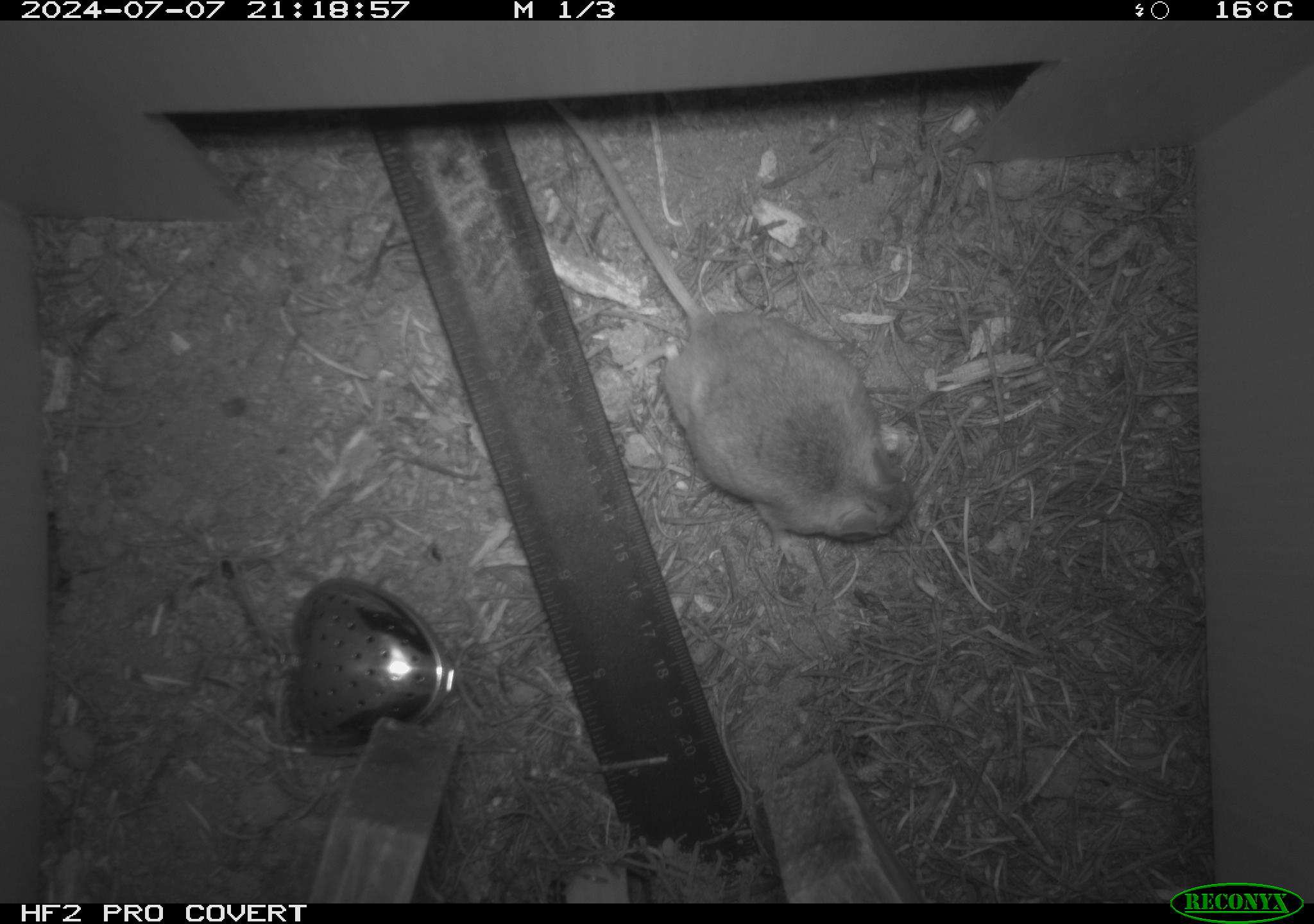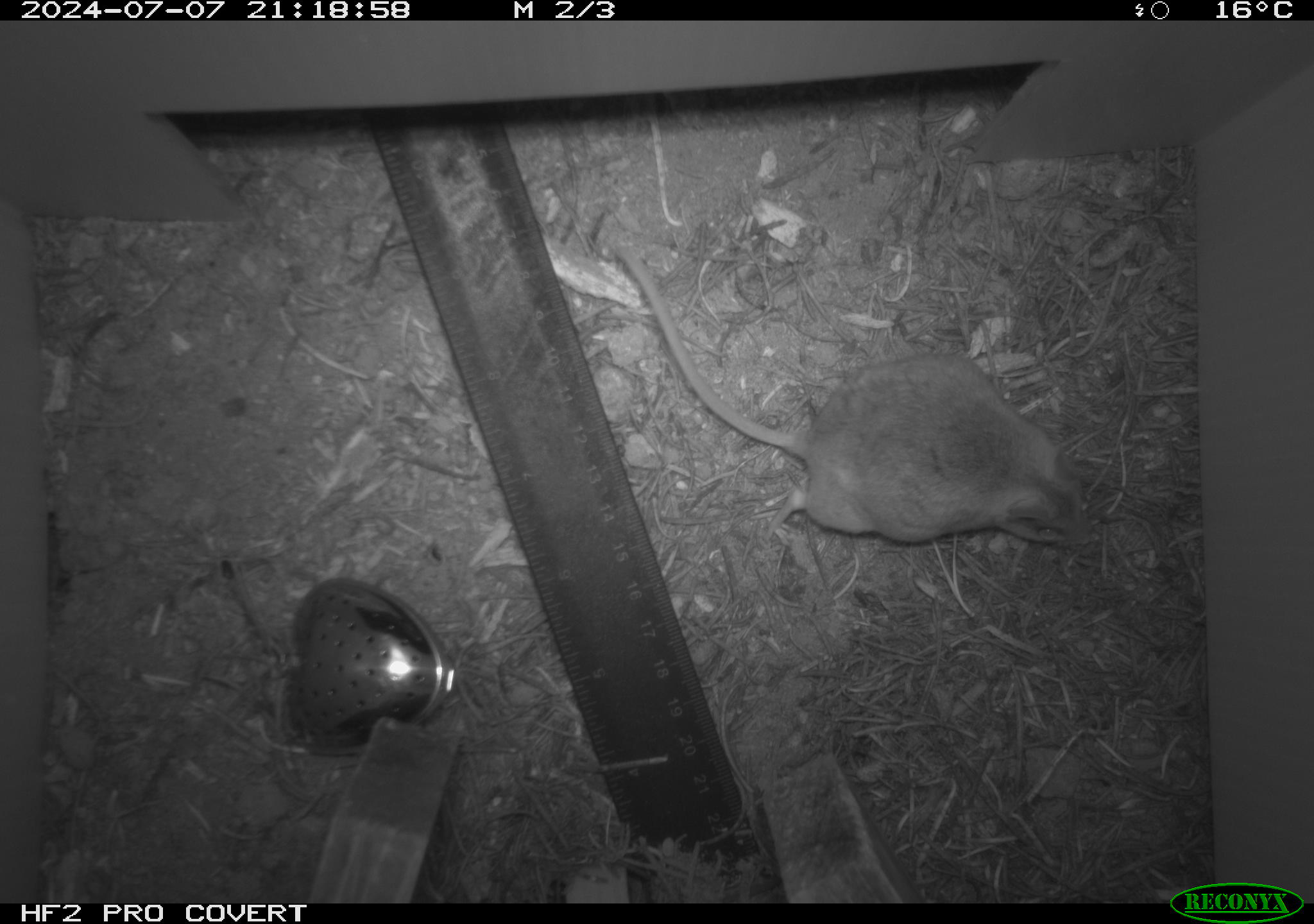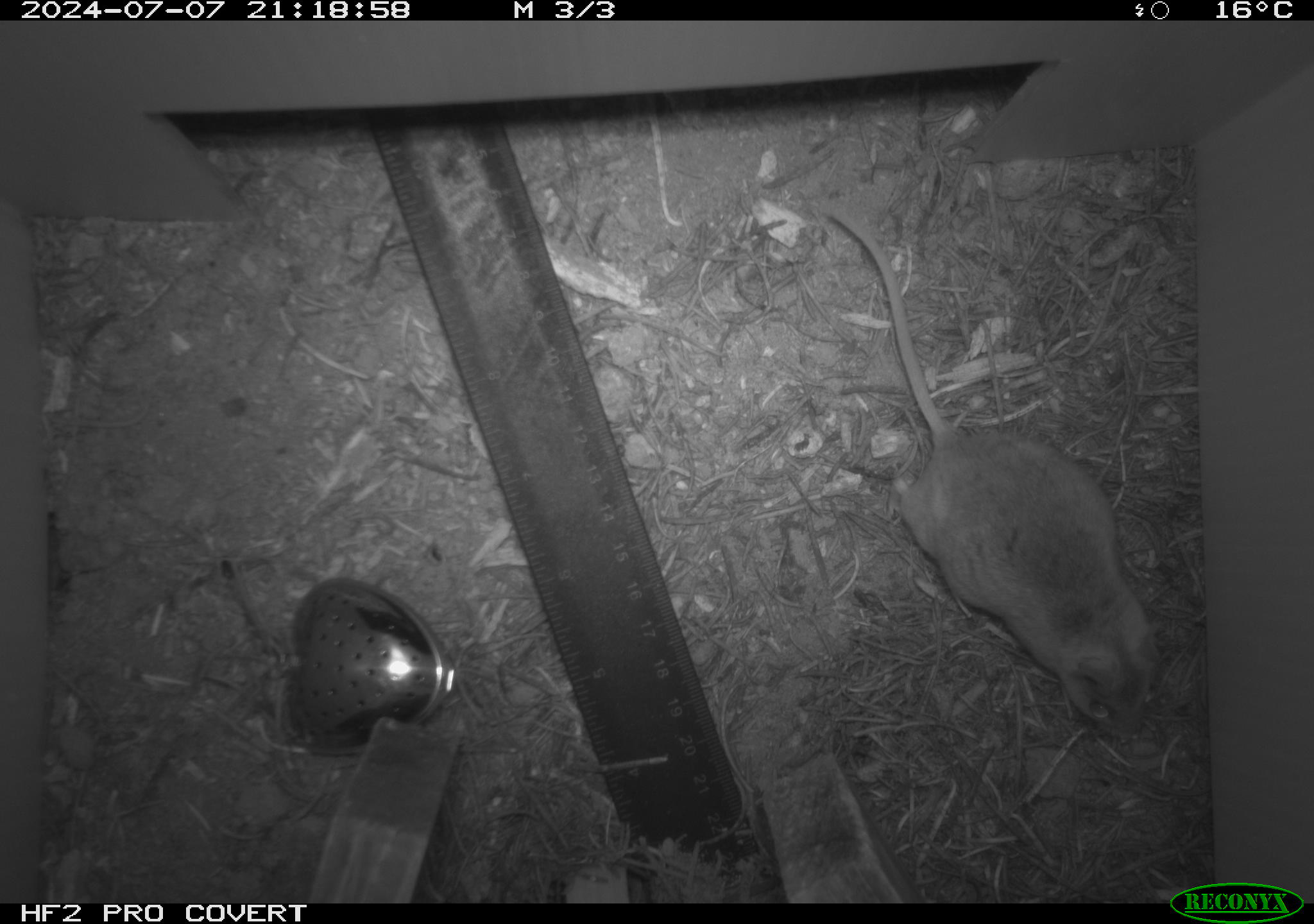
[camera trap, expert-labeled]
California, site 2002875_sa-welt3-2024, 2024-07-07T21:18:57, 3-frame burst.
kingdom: Animalia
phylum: Chordata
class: Mammalia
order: Rodentia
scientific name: Rodentia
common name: mouse species